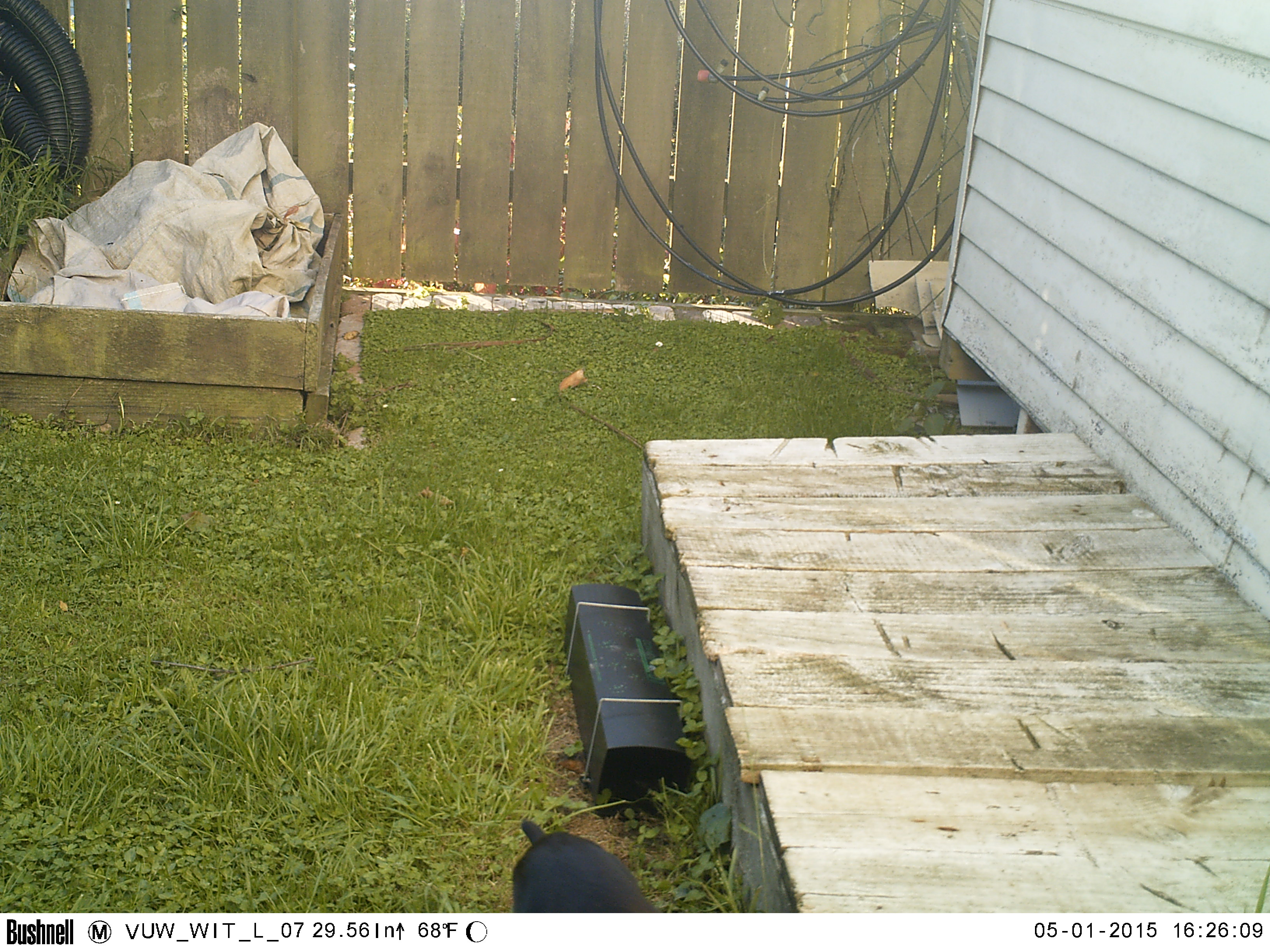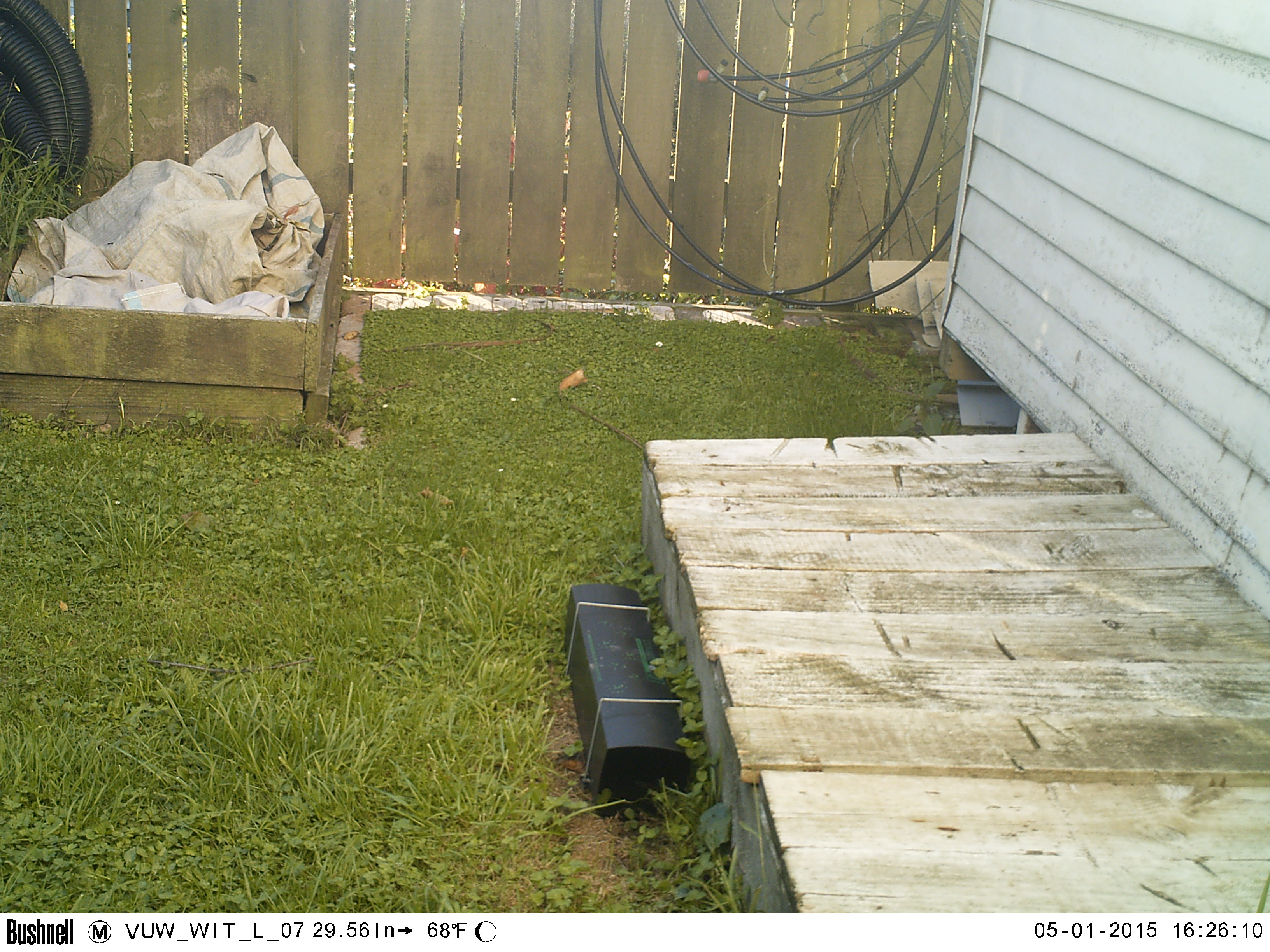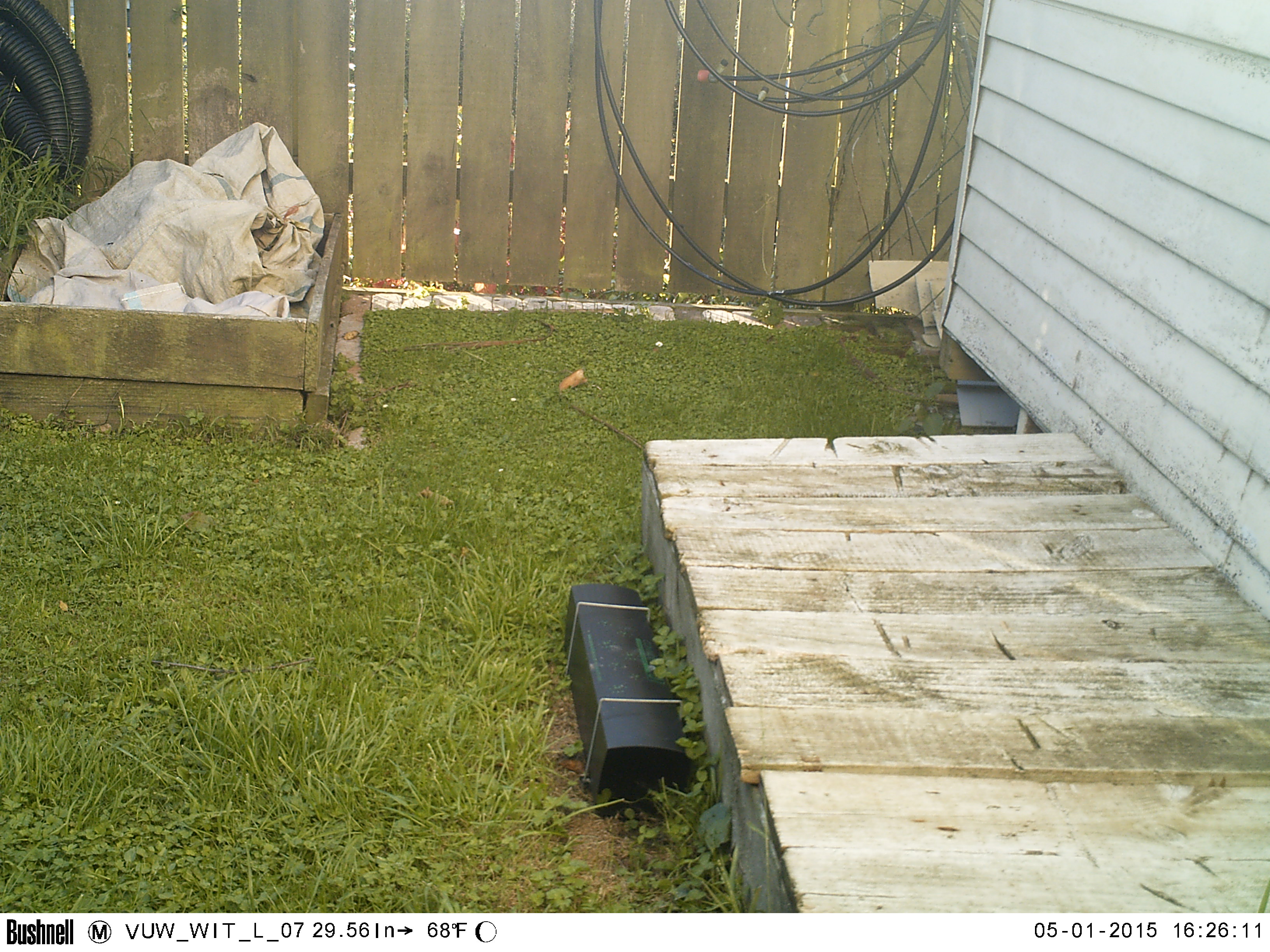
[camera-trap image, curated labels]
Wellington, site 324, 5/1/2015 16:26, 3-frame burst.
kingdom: Animalia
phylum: Chordata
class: Mammalia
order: Carnivora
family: Felidae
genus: Felis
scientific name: Felis catus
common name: cat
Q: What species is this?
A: Cat (Felis catus).